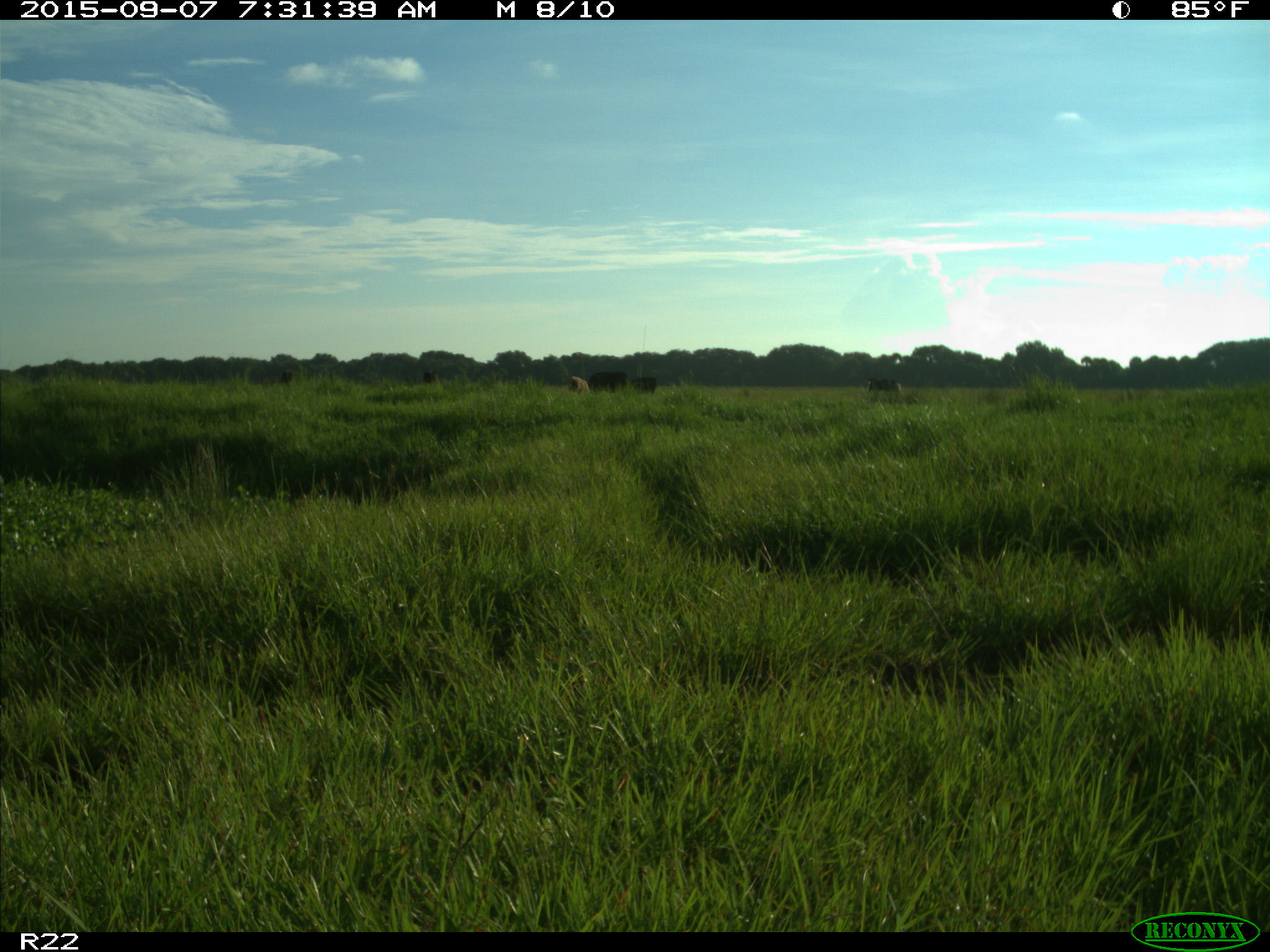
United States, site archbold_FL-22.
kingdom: Animalia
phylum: Chordata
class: Mammalia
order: Artiodactyla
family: Bovidae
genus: Bos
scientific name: Bos taurus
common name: domestic cow